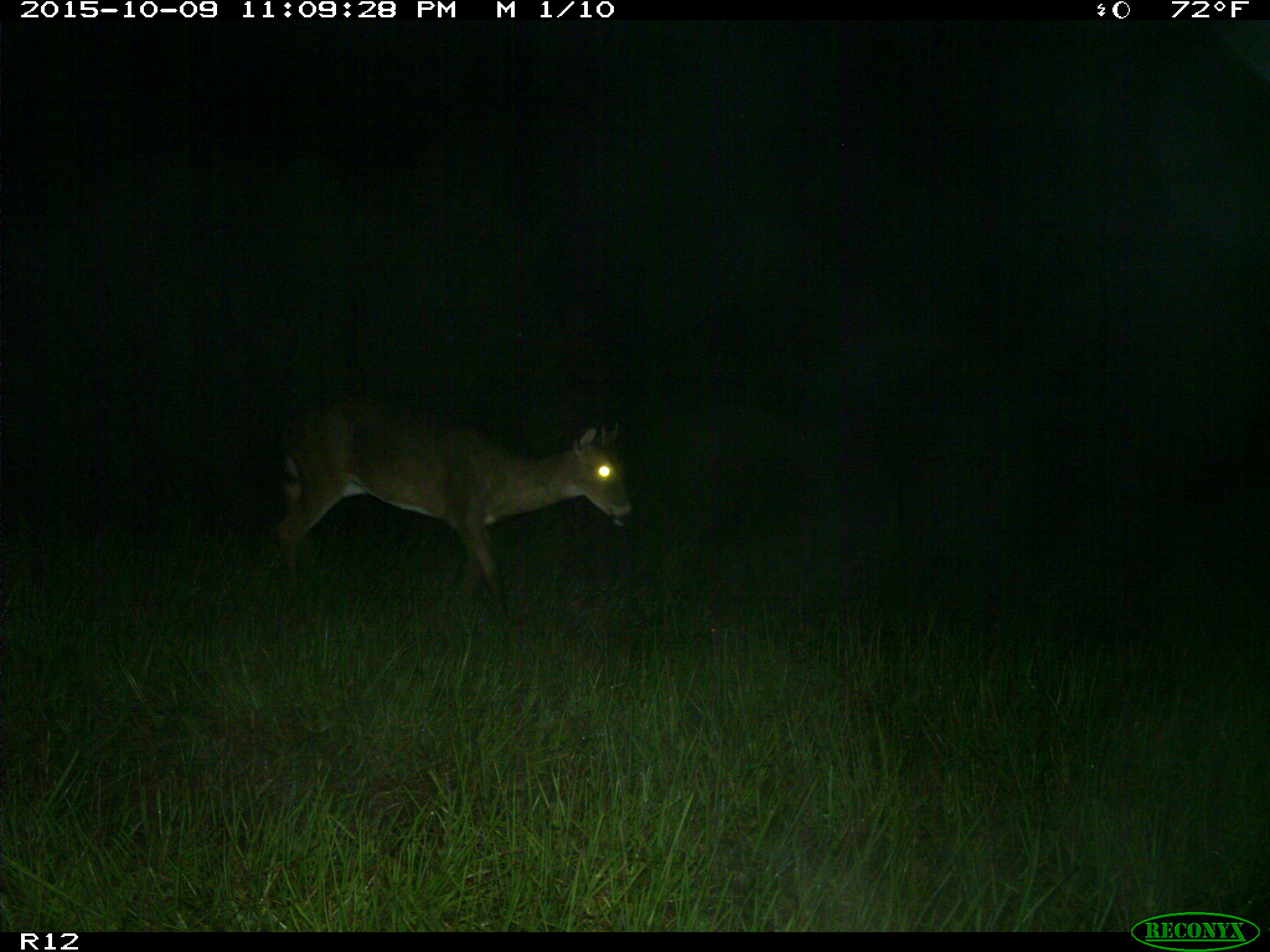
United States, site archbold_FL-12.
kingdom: Animalia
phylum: Chordata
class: Mammalia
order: Artiodactyla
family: Cervidae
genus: Odocoileus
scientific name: Odocoileus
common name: deer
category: unidentified deer